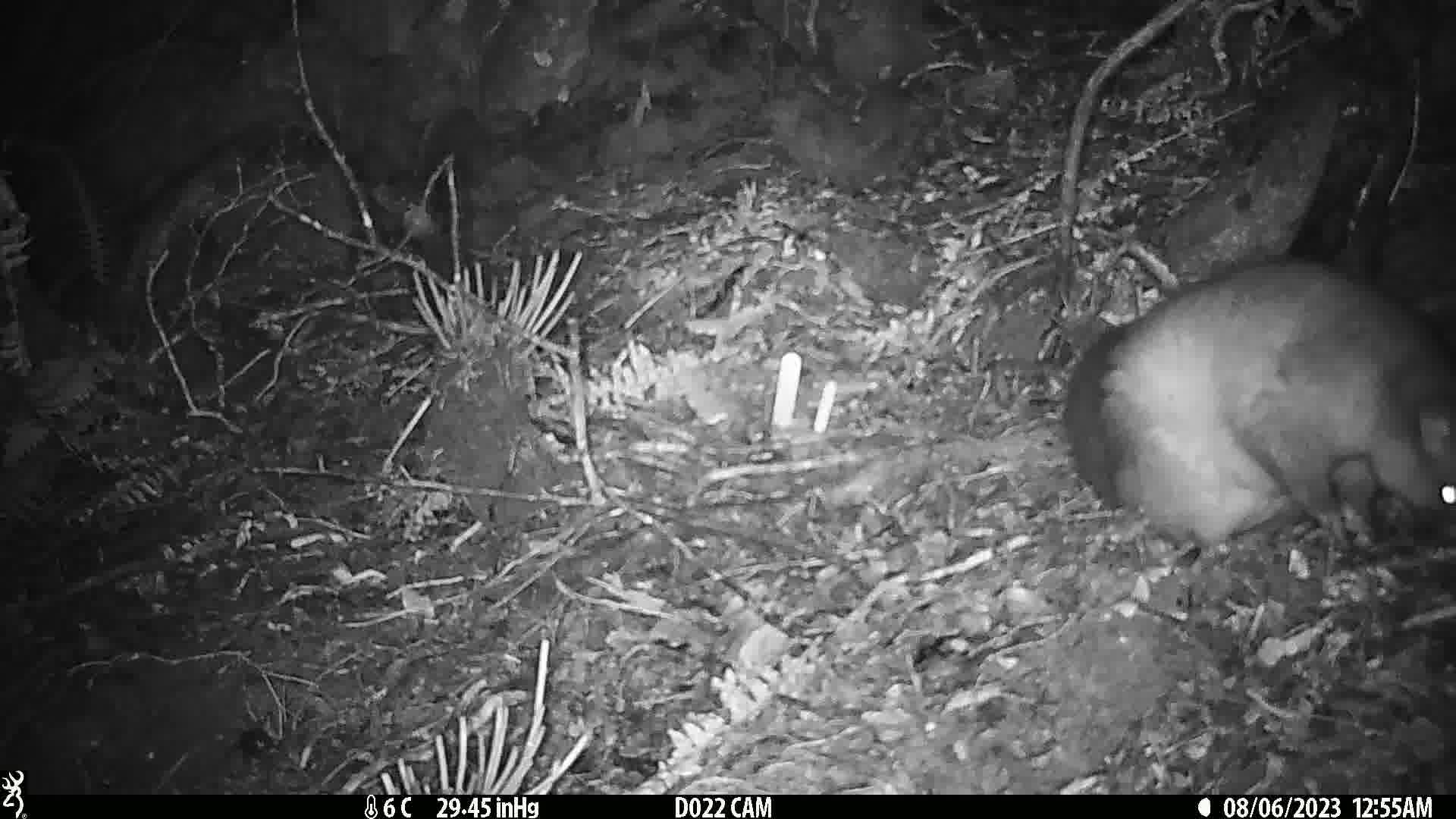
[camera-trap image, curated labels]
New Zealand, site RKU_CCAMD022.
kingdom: Animalia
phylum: Chordata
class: Mammalia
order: Diprotodontia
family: Phalangeridae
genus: Trichosurus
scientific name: Trichosurus vulpecula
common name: common brushtail possum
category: possum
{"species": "possum (common brushtail possum) (Trichosurus vulpecula)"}